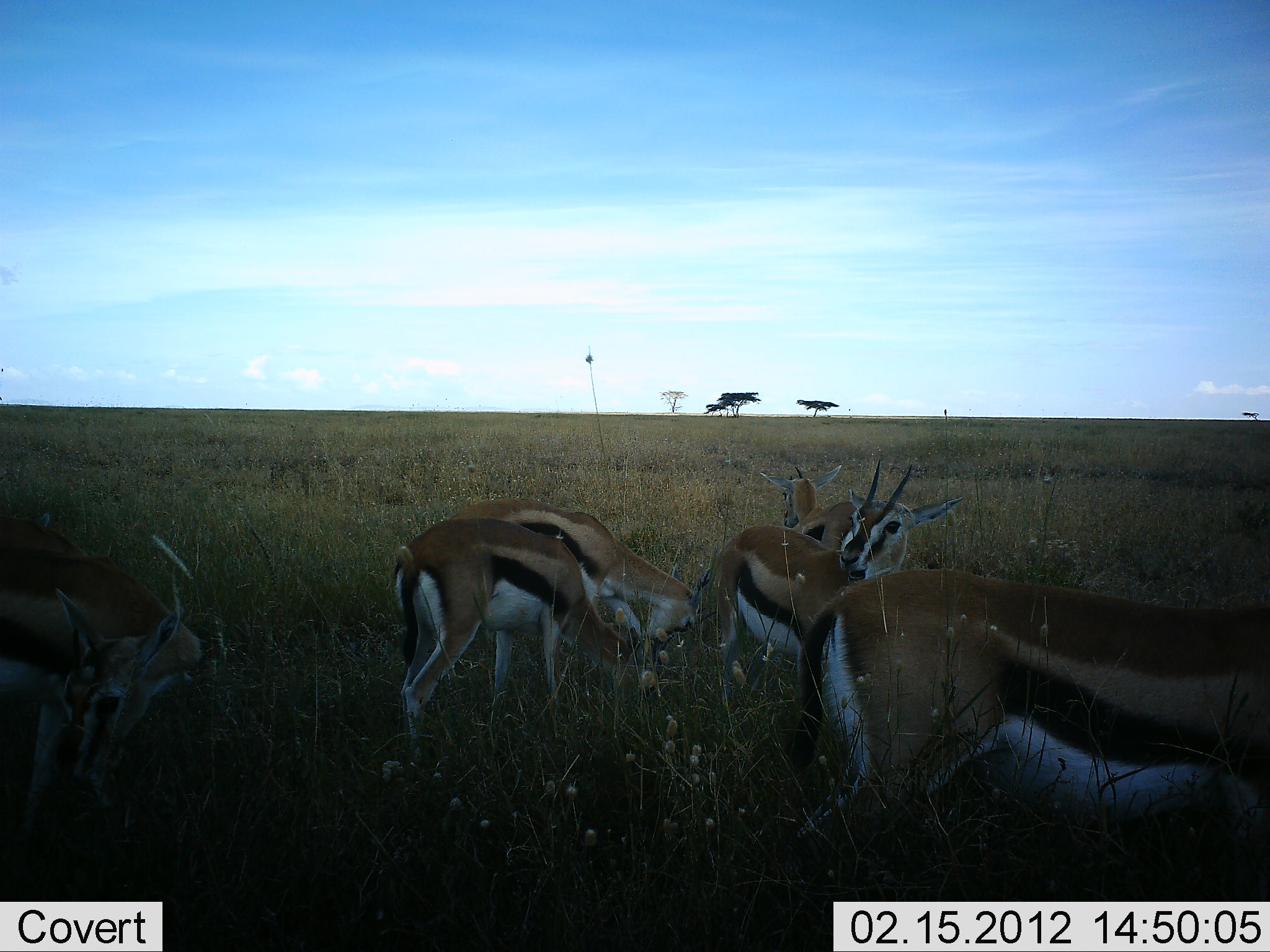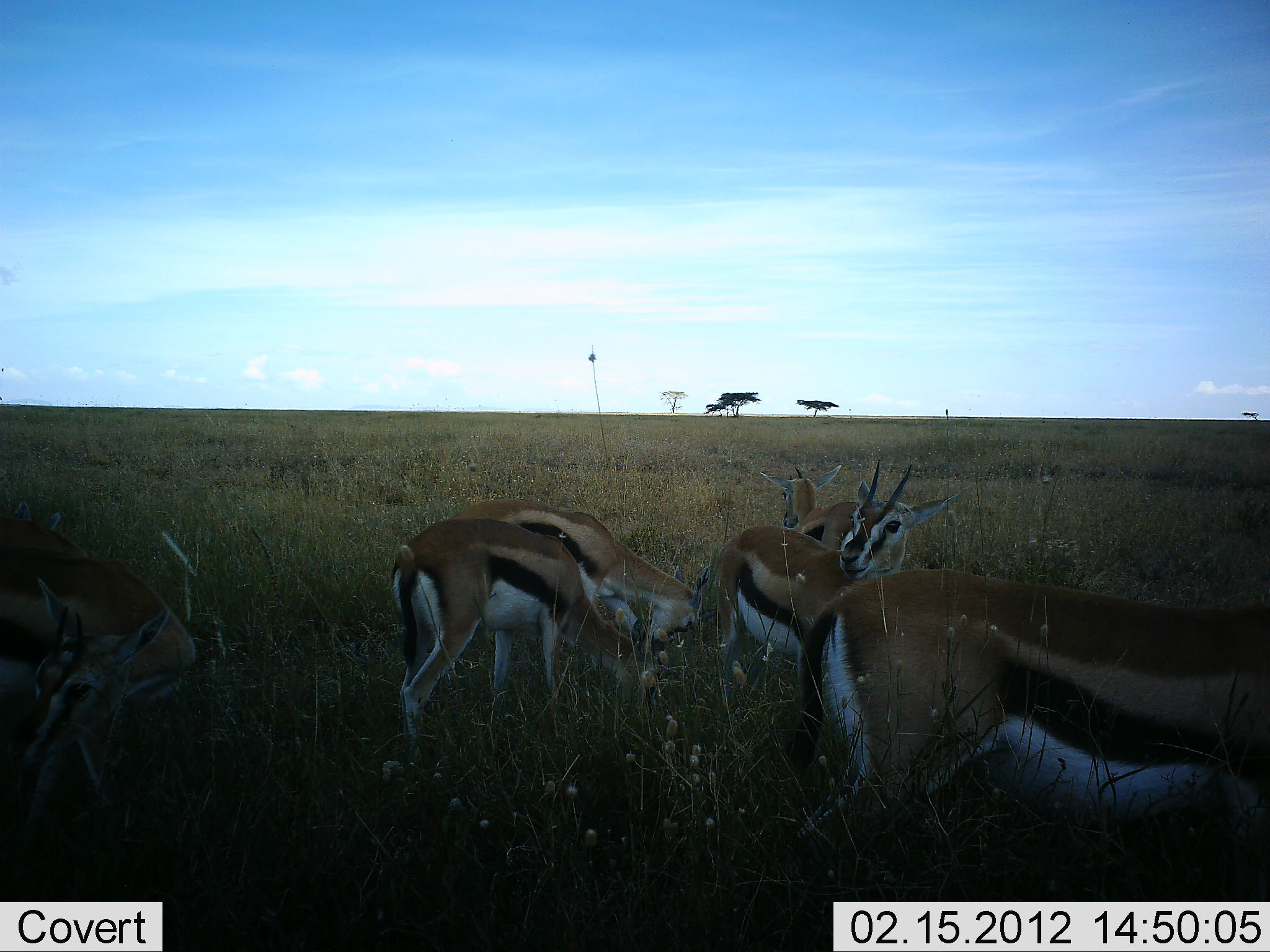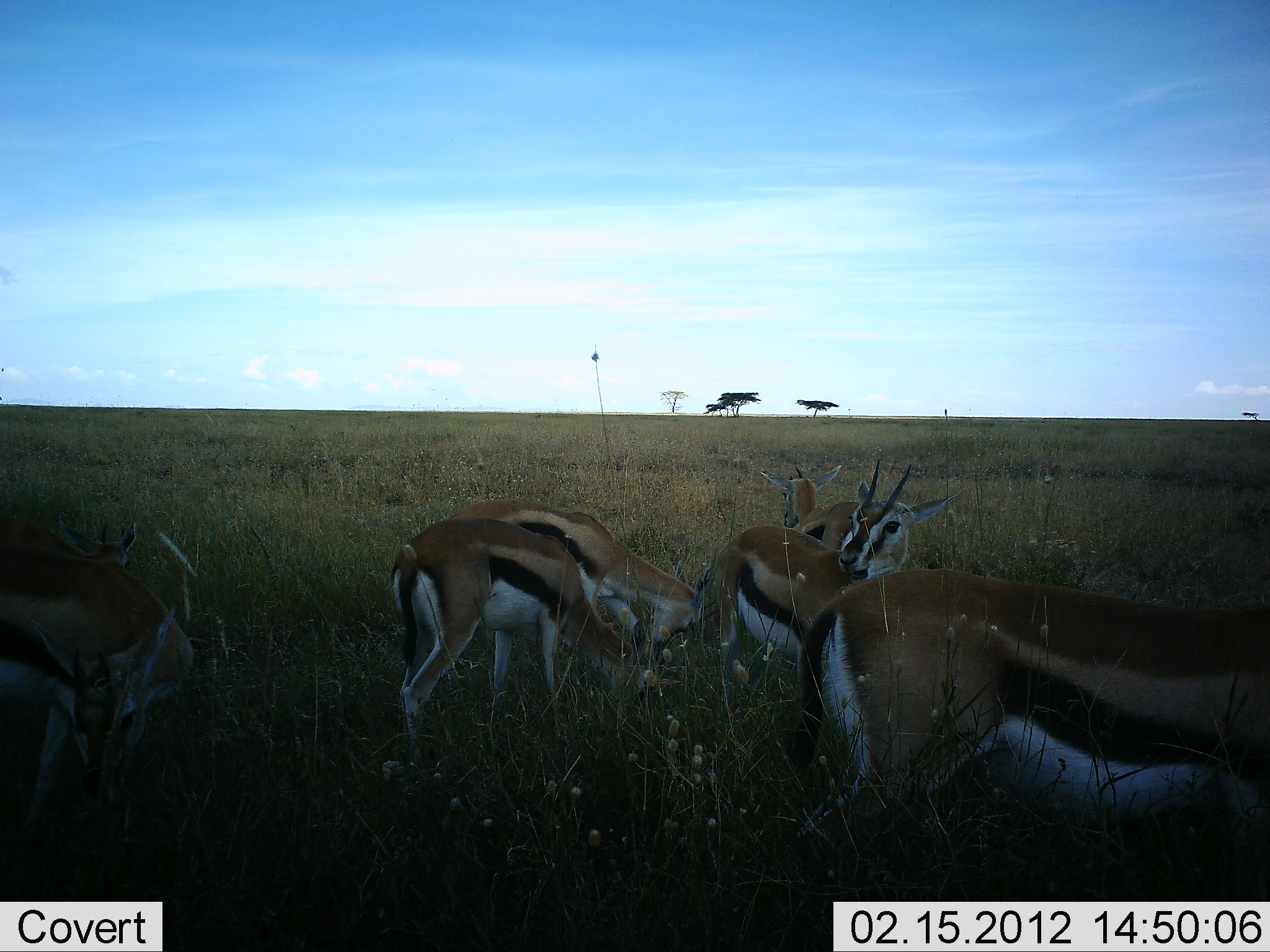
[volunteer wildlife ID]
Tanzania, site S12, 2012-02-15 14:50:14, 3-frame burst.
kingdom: Animalia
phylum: Chordata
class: Mammalia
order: Artiodactyla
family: Bovidae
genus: Eudorcas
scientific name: Eudorcas thomsonii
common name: thomson's gazelle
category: gazellethomsons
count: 7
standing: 79%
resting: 11%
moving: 11%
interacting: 5%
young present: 0%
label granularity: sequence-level